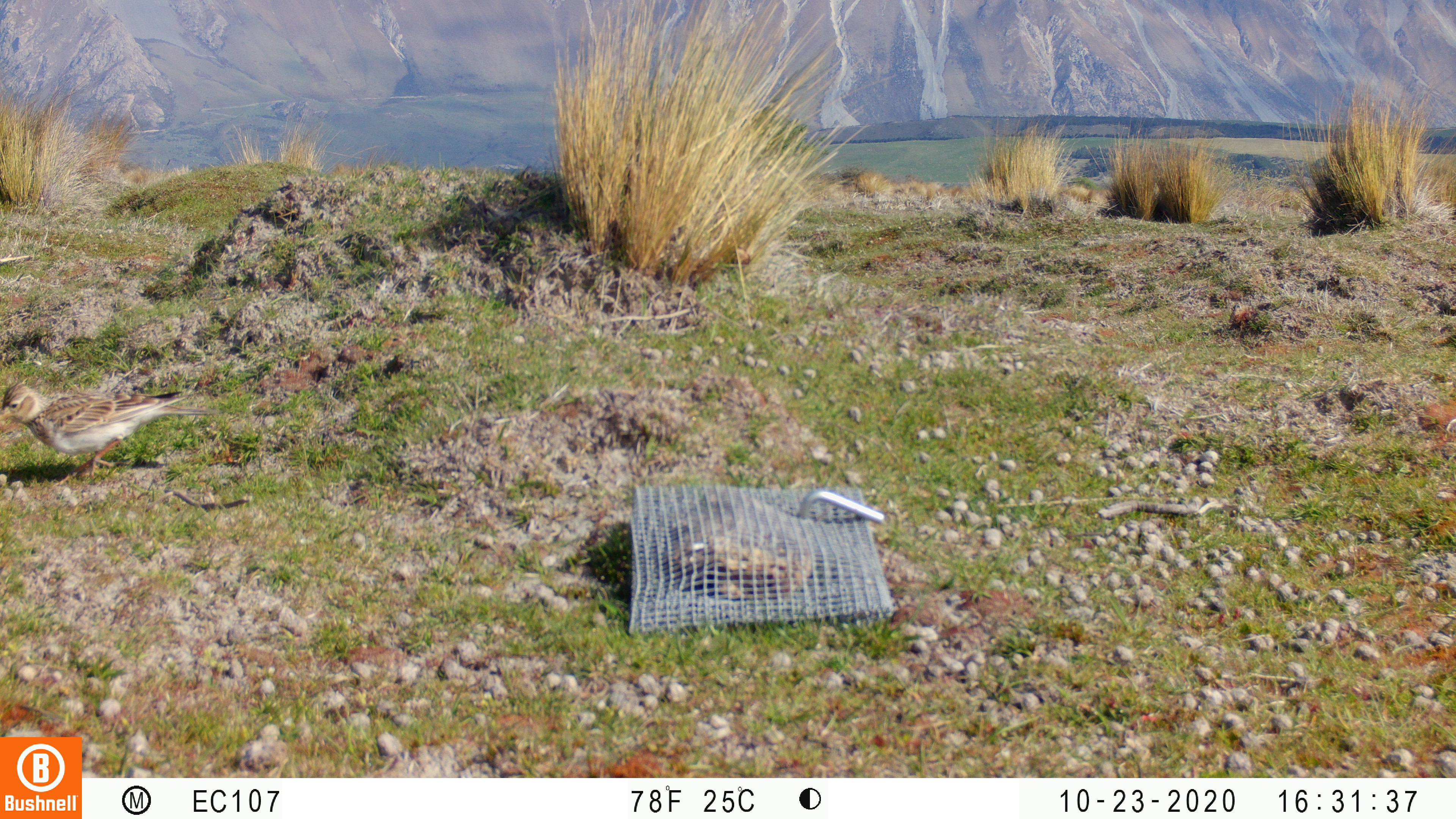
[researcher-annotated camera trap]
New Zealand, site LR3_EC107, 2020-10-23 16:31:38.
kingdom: Animalia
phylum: Chordata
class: Aves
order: Passeriformes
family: Motacillidae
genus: Anthus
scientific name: Anthus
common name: pipit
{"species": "pipit (Anthus)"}